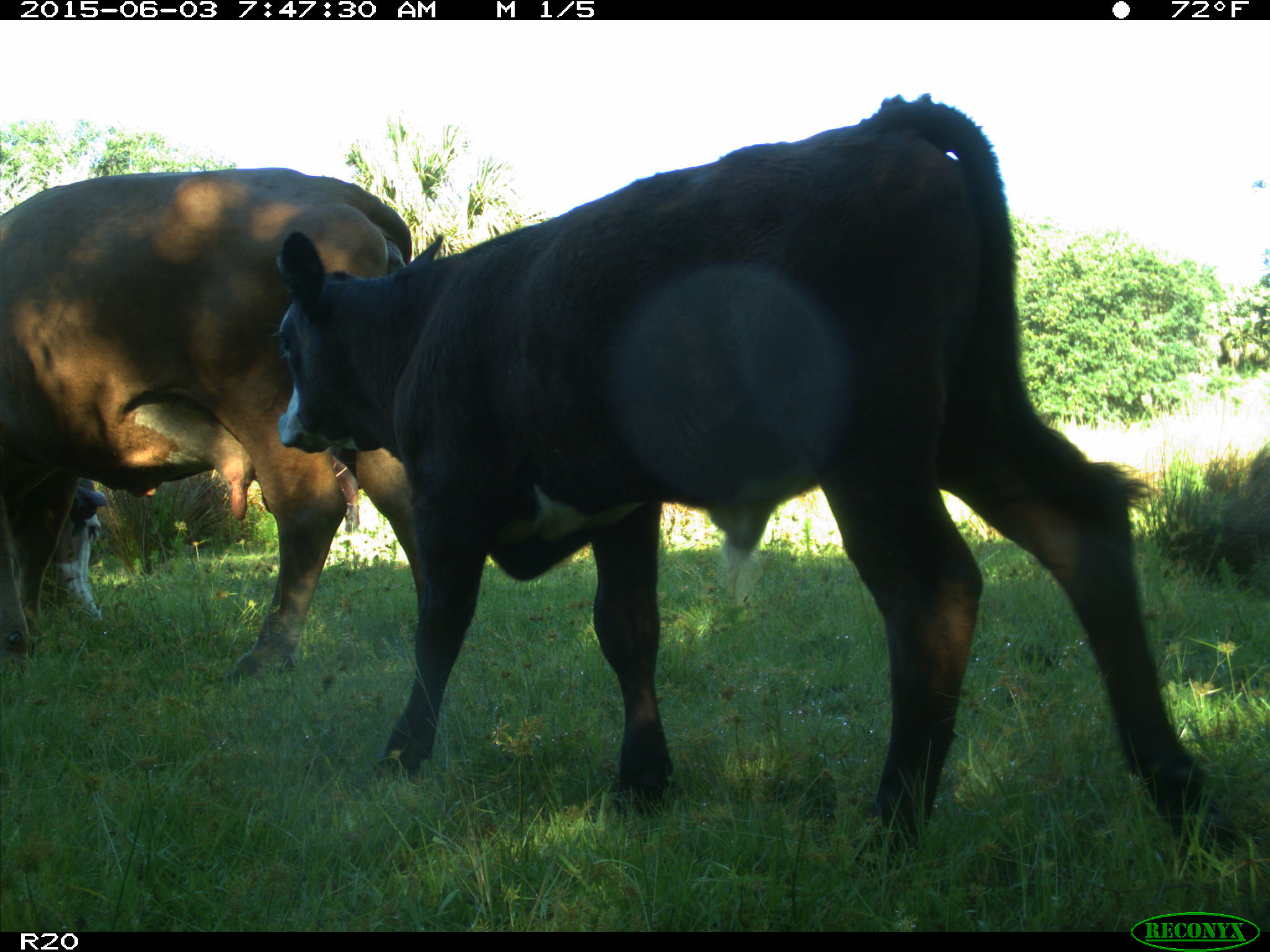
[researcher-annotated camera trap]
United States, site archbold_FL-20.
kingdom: Animalia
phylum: Chordata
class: Mammalia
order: Artiodactyla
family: Bovidae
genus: Bos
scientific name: Bos taurus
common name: domestic cow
Bos taurus (domestic cow).